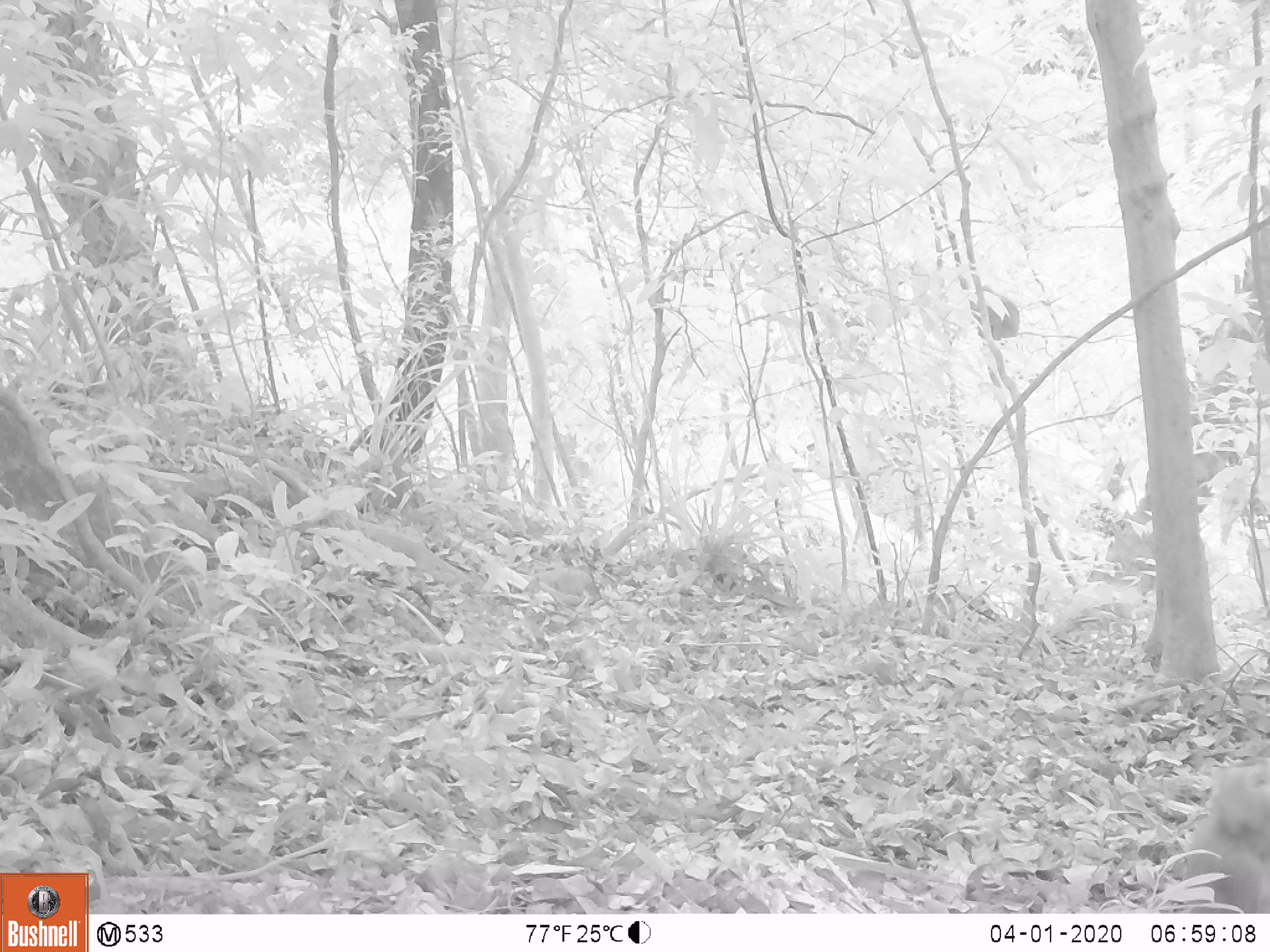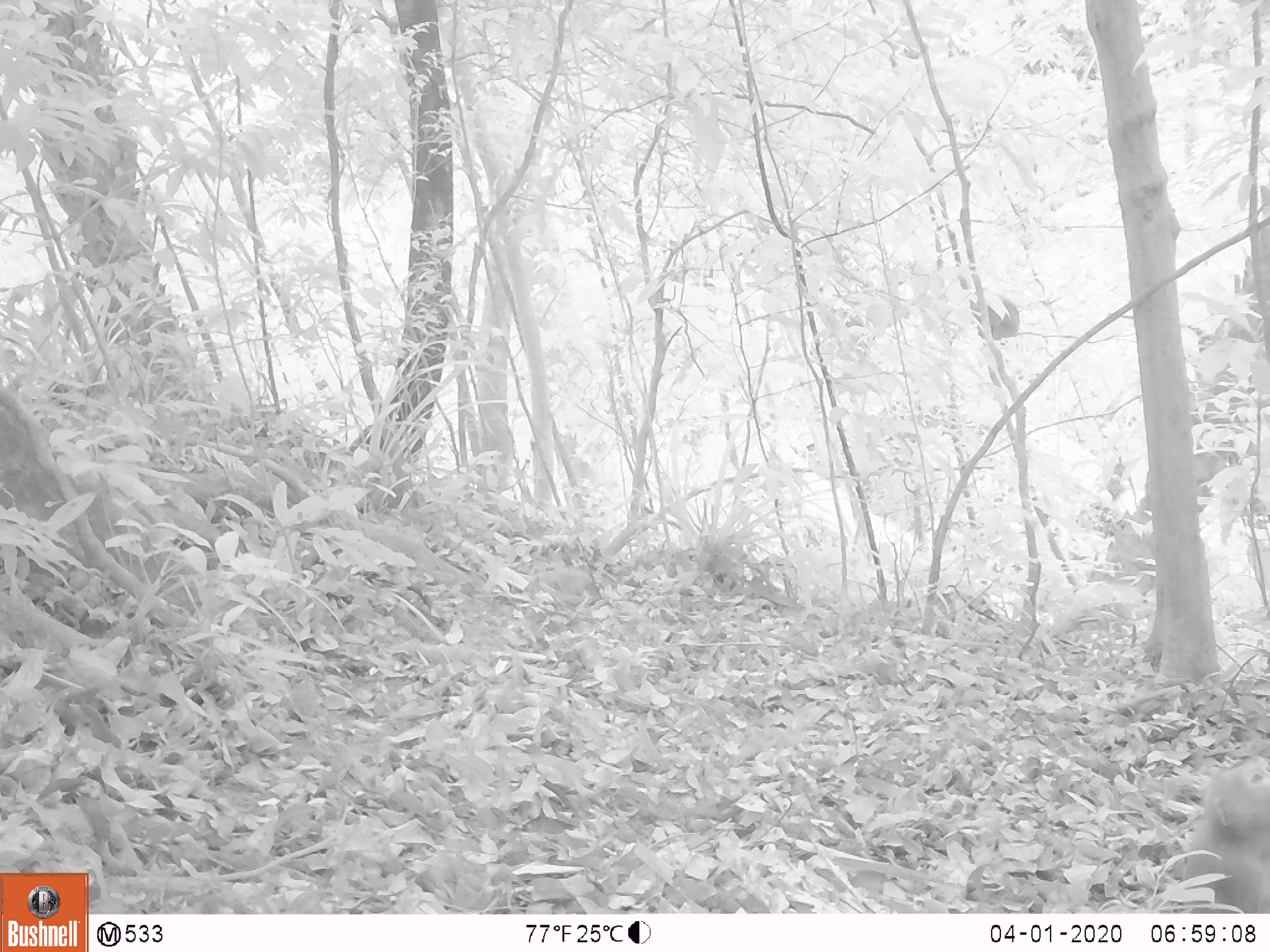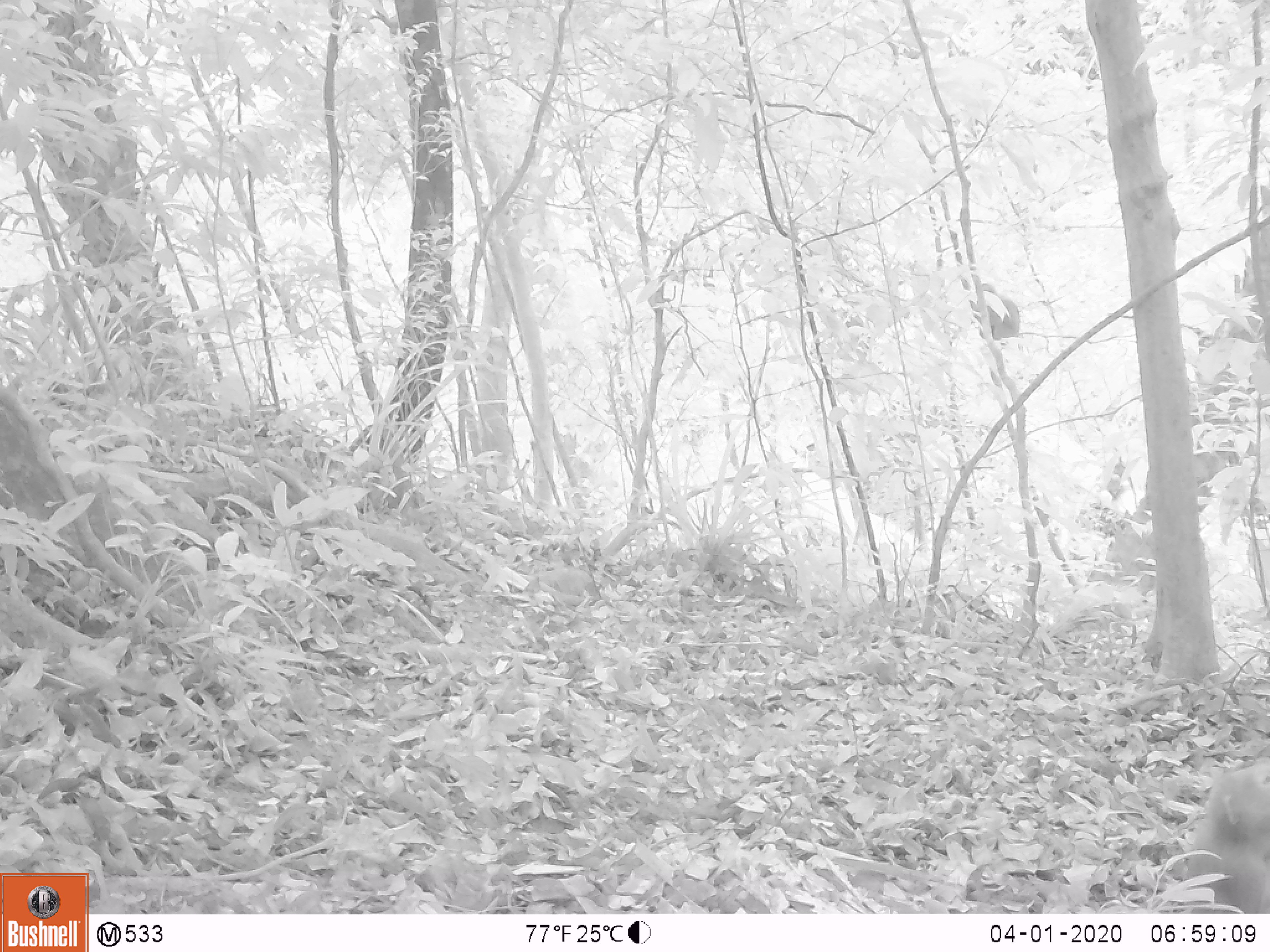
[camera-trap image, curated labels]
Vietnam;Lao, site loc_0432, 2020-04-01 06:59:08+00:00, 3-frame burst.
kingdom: Animalia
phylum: Chordata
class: Mammalia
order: Primates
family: Cercopithecidae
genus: Macaca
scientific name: Macaca nemestrina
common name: pig-tailed macaque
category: pig tailed macaque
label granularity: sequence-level